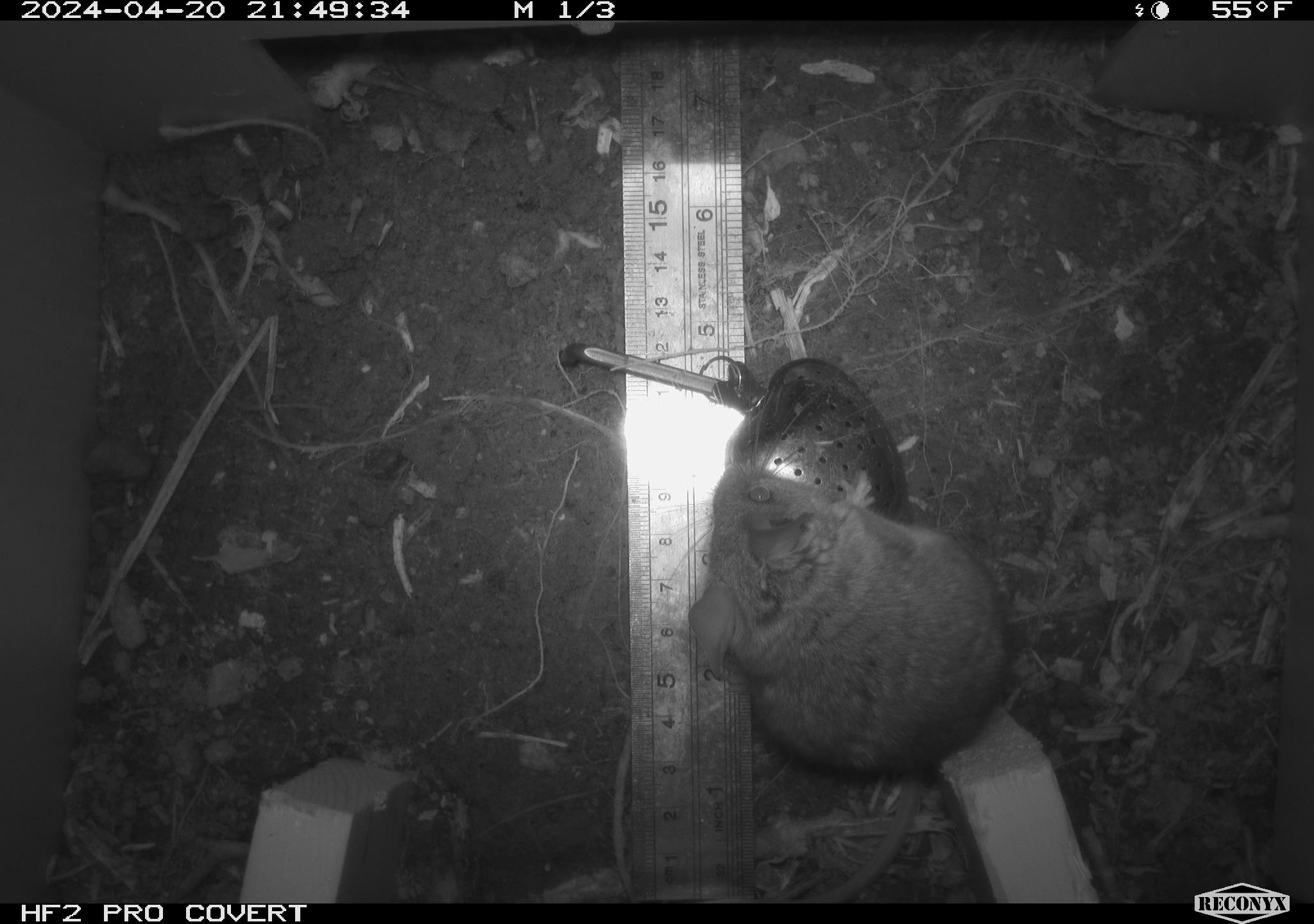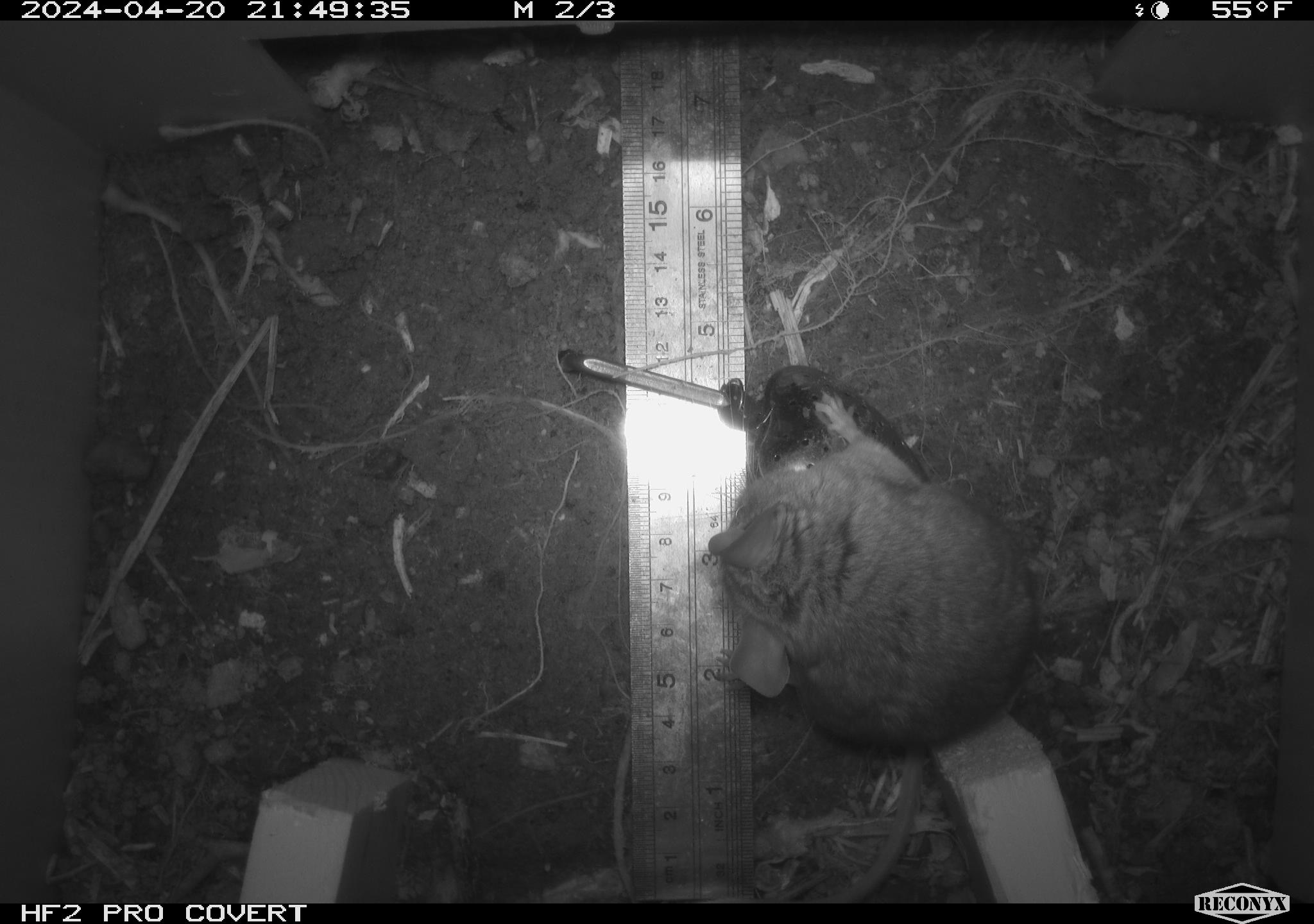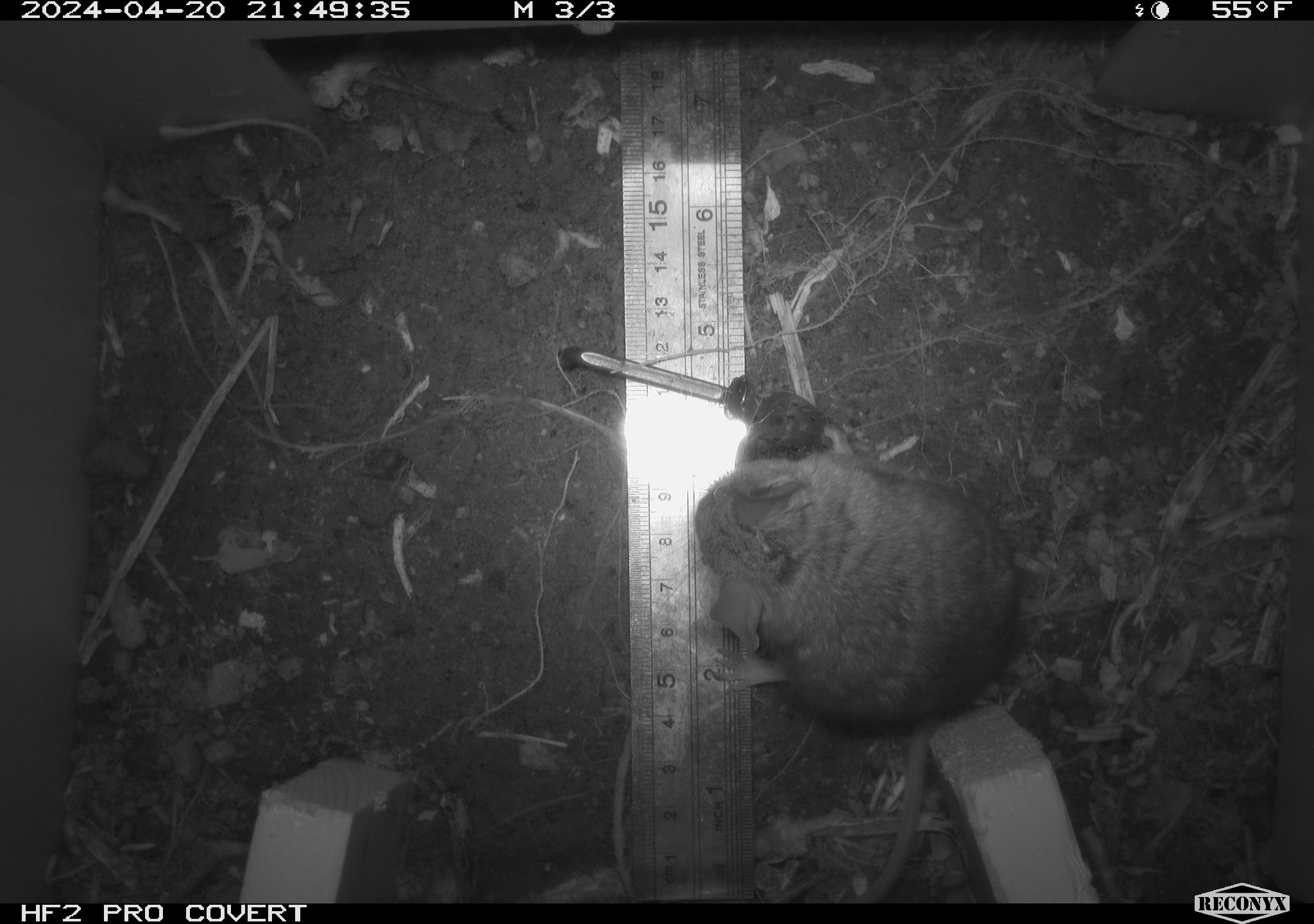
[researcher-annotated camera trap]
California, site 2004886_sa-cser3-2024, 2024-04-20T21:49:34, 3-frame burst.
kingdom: Animalia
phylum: Chordata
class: Mammalia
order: Rodentia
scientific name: Rodentia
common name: rodent